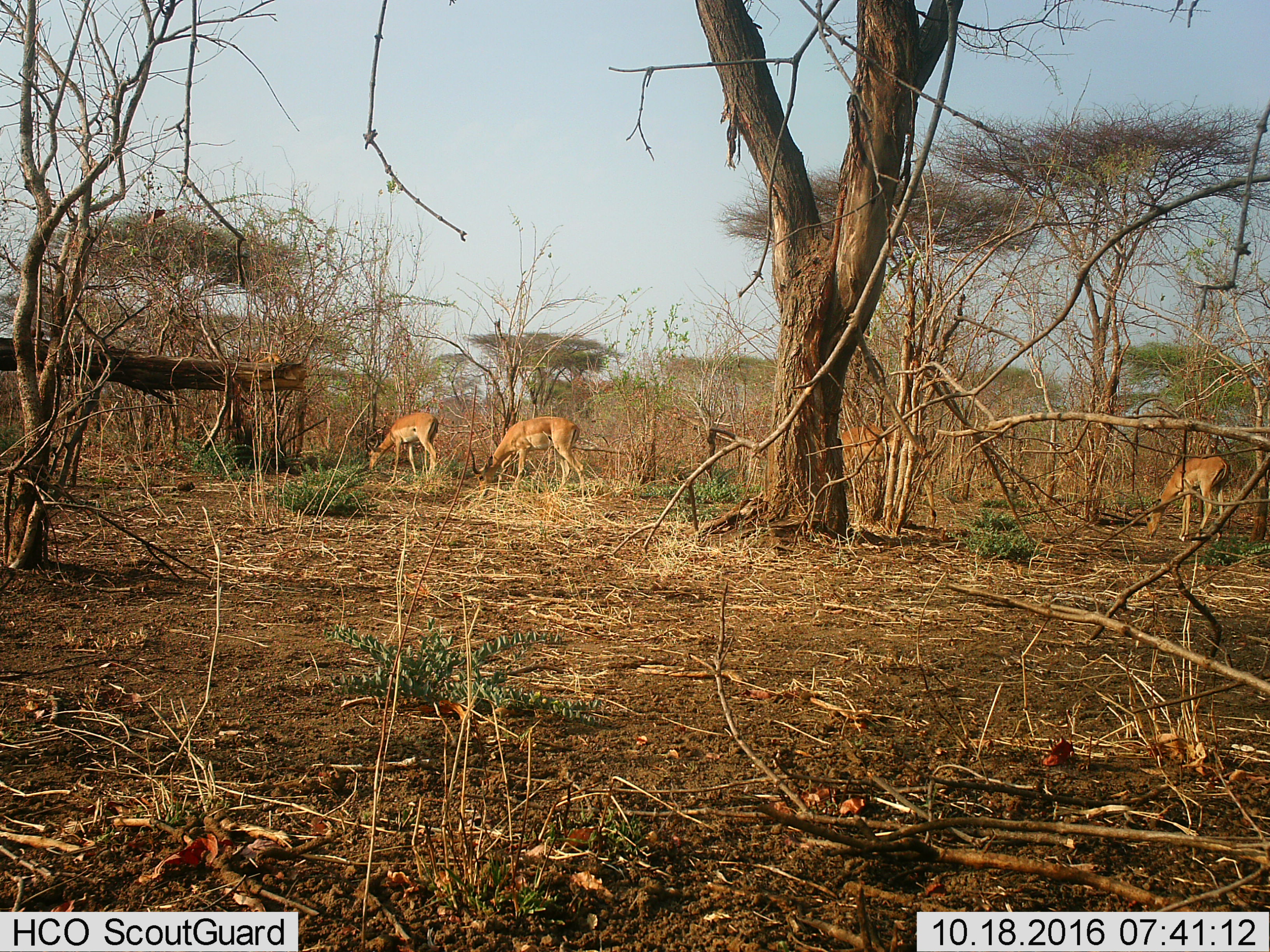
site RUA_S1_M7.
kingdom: Animalia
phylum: Chordata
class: Mammalia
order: Artiodactyla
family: Bovidae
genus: Aepyceros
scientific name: Aepyceros melampus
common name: impala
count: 4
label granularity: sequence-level